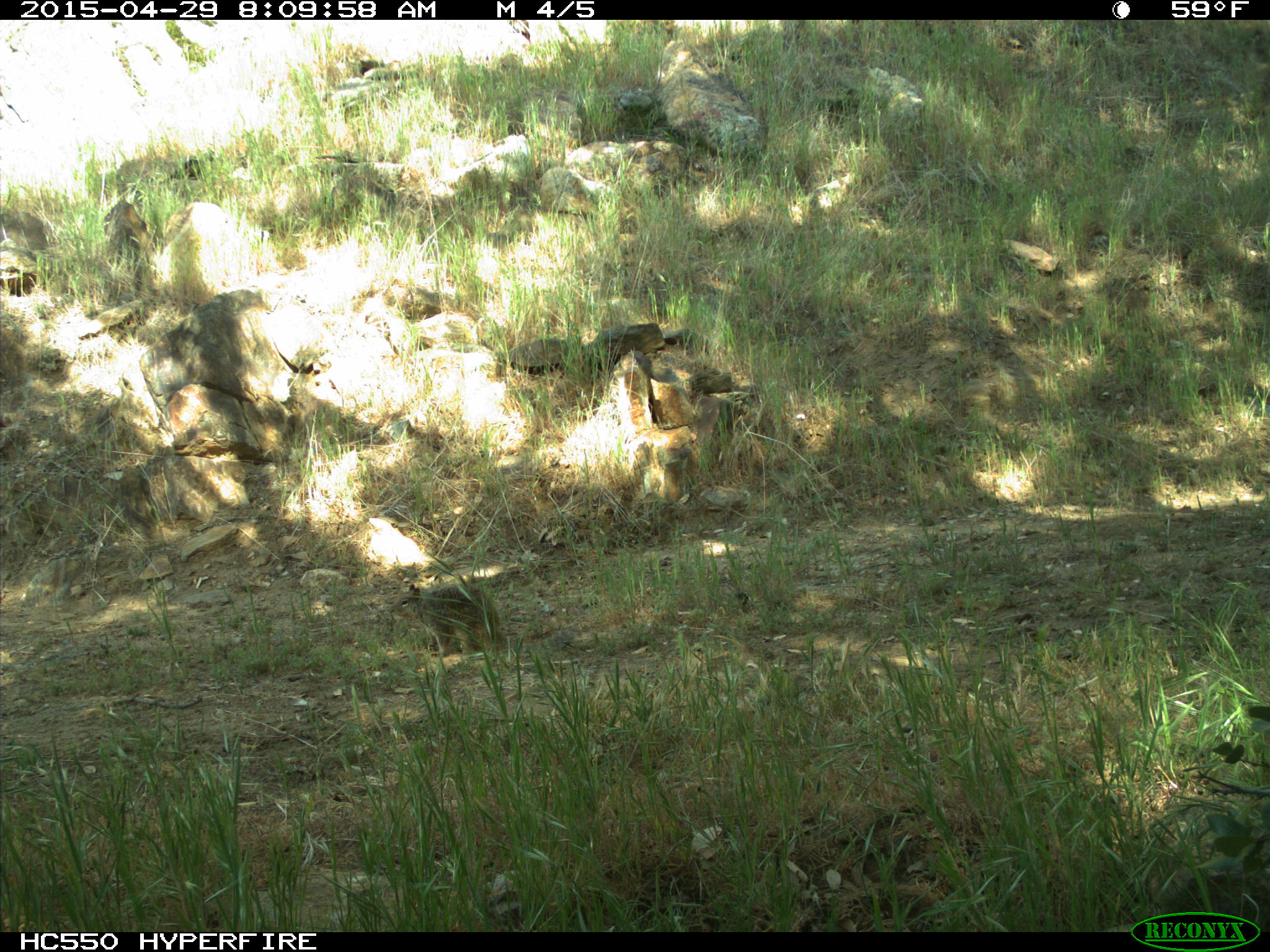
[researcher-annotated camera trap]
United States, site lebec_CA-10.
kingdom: Animalia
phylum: Chordata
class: Mammalia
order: Rodentia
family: Sciuridae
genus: Otospermophilus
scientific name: Otospermophilus beecheyi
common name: california ground squirrel